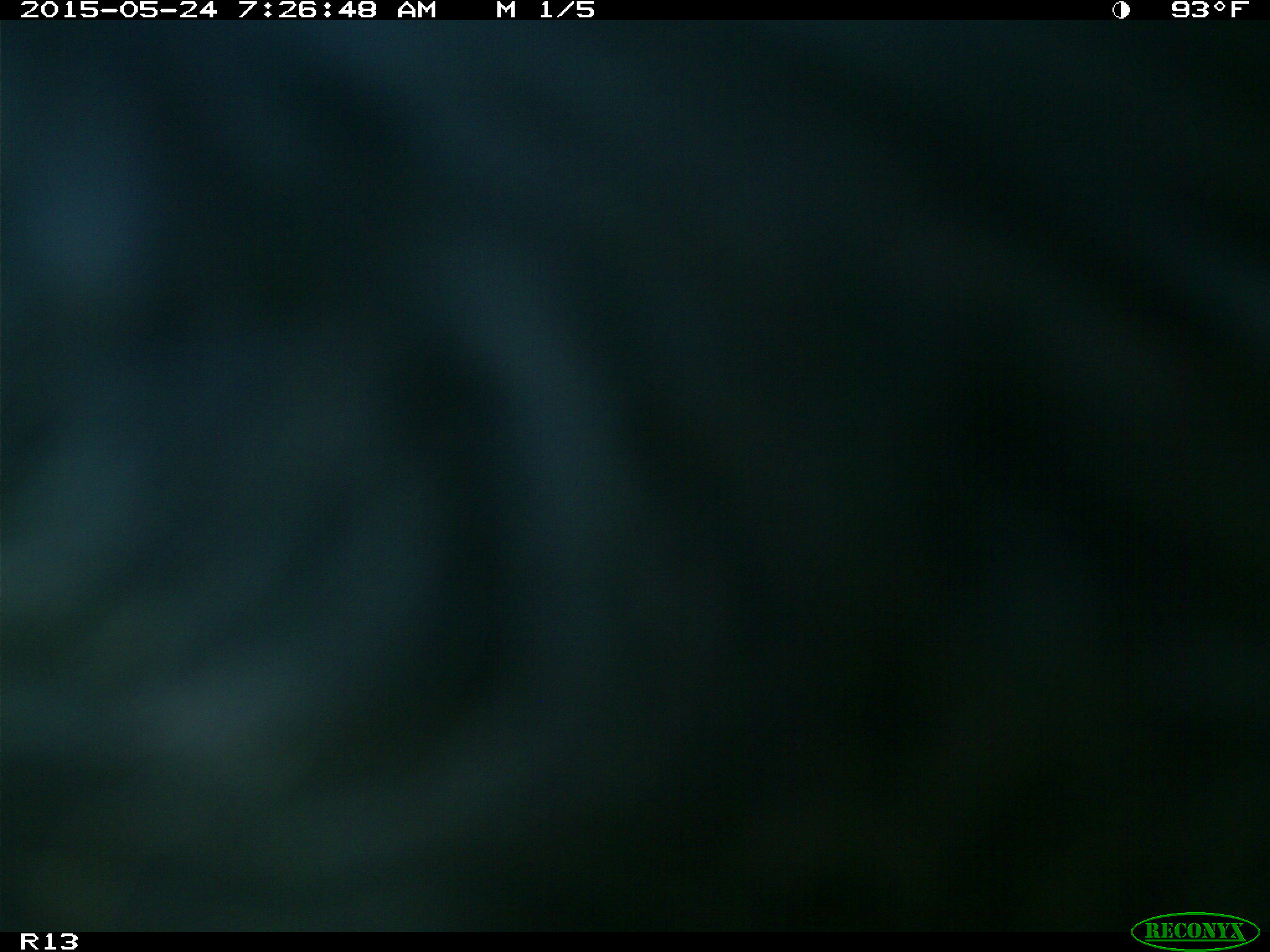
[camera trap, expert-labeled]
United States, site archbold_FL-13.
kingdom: Animalia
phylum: Chordata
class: Mammalia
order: Artiodactyla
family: Bovidae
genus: Bos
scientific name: Bos taurus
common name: domestic cow